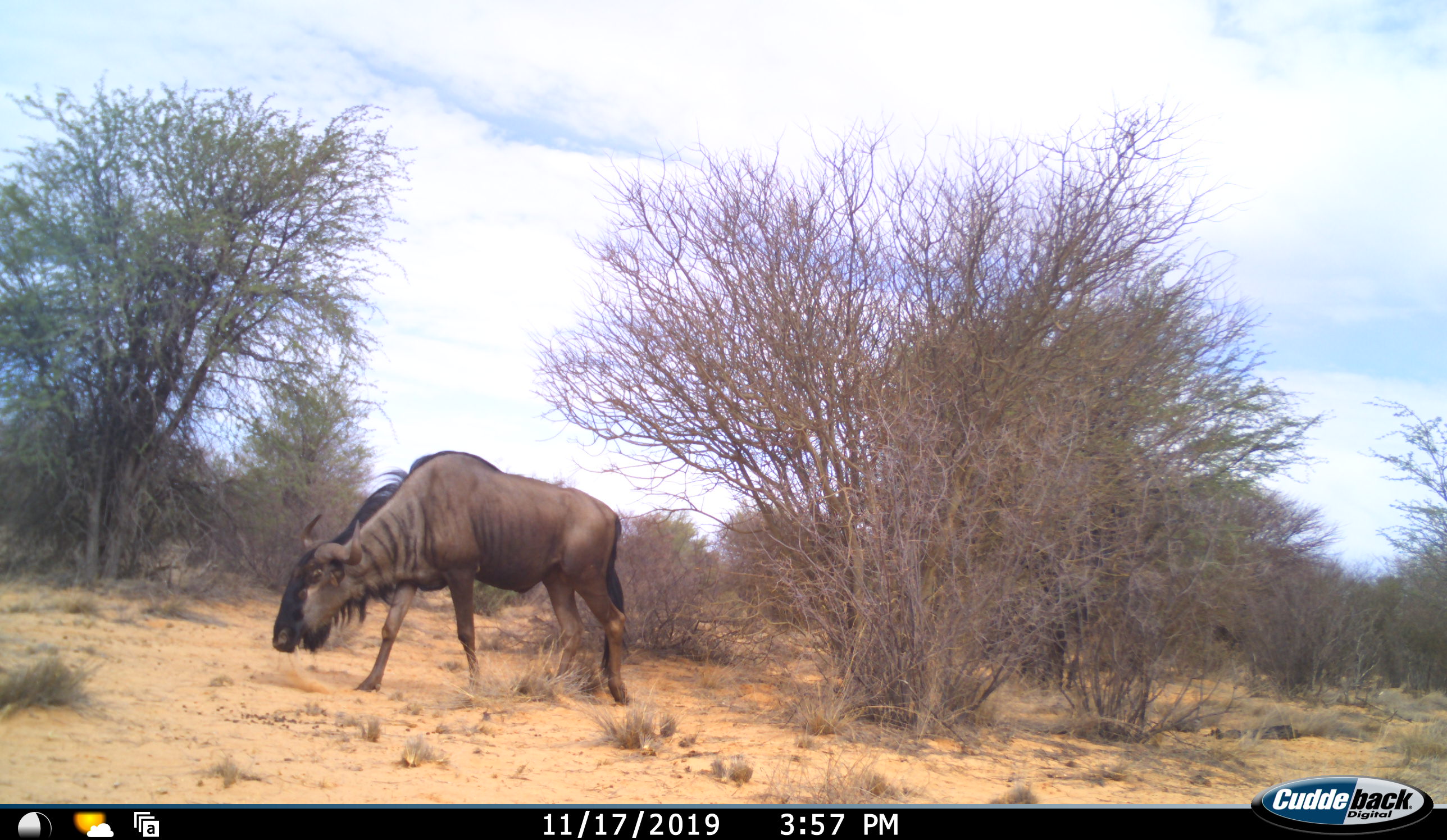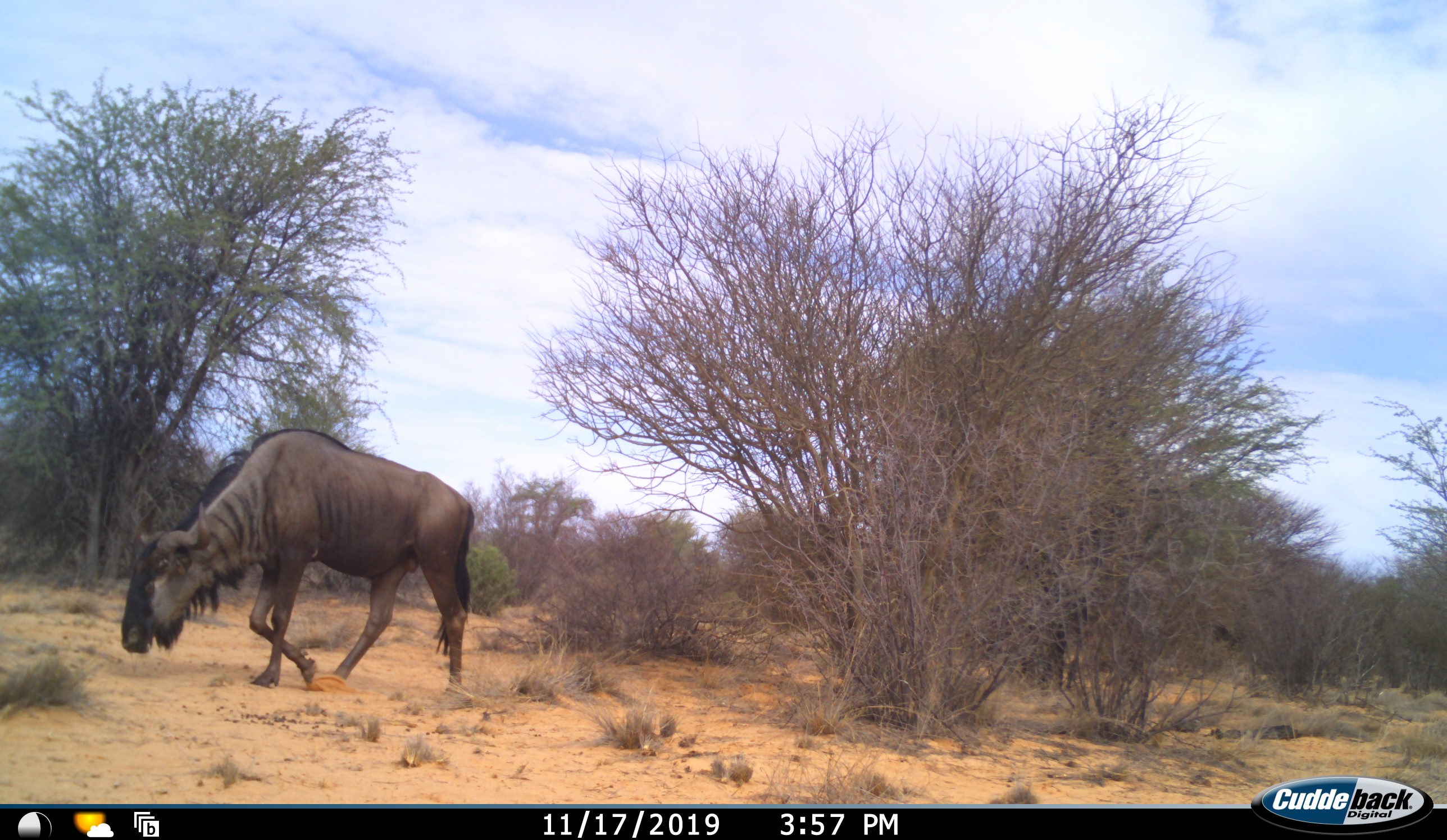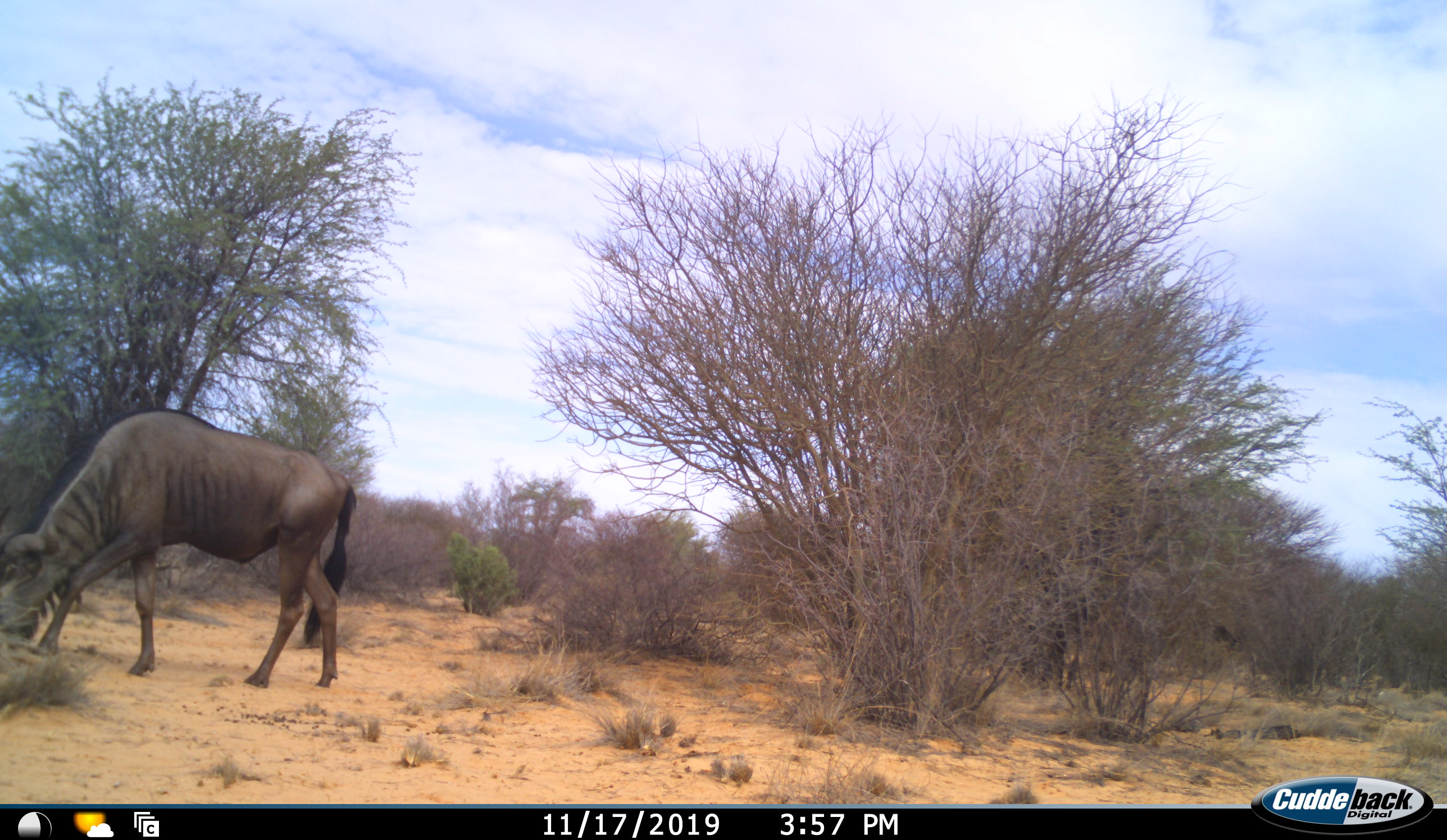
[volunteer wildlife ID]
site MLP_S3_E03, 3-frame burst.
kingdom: Animalia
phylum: Chordata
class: Mammalia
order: Artiodactyla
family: Bovidae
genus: Connochaetes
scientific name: Connochaetes taurinus taurinus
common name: blue wildebeest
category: wildebeestblue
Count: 1.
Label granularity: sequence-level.